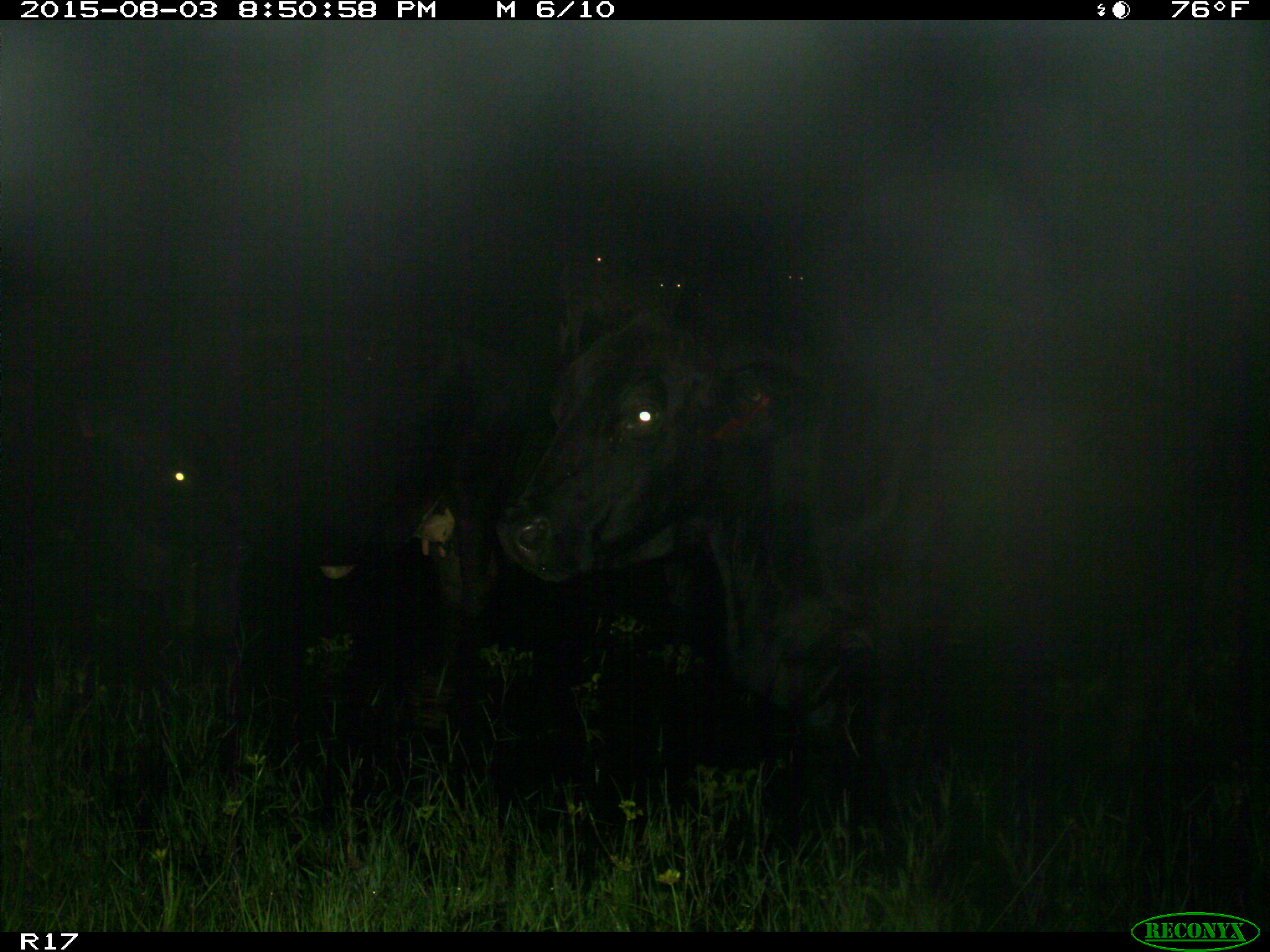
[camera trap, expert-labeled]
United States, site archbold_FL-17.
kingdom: Animalia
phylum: Chordata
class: Mammalia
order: Artiodactyla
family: Bovidae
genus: Bos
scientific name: Bos taurus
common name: domestic cow